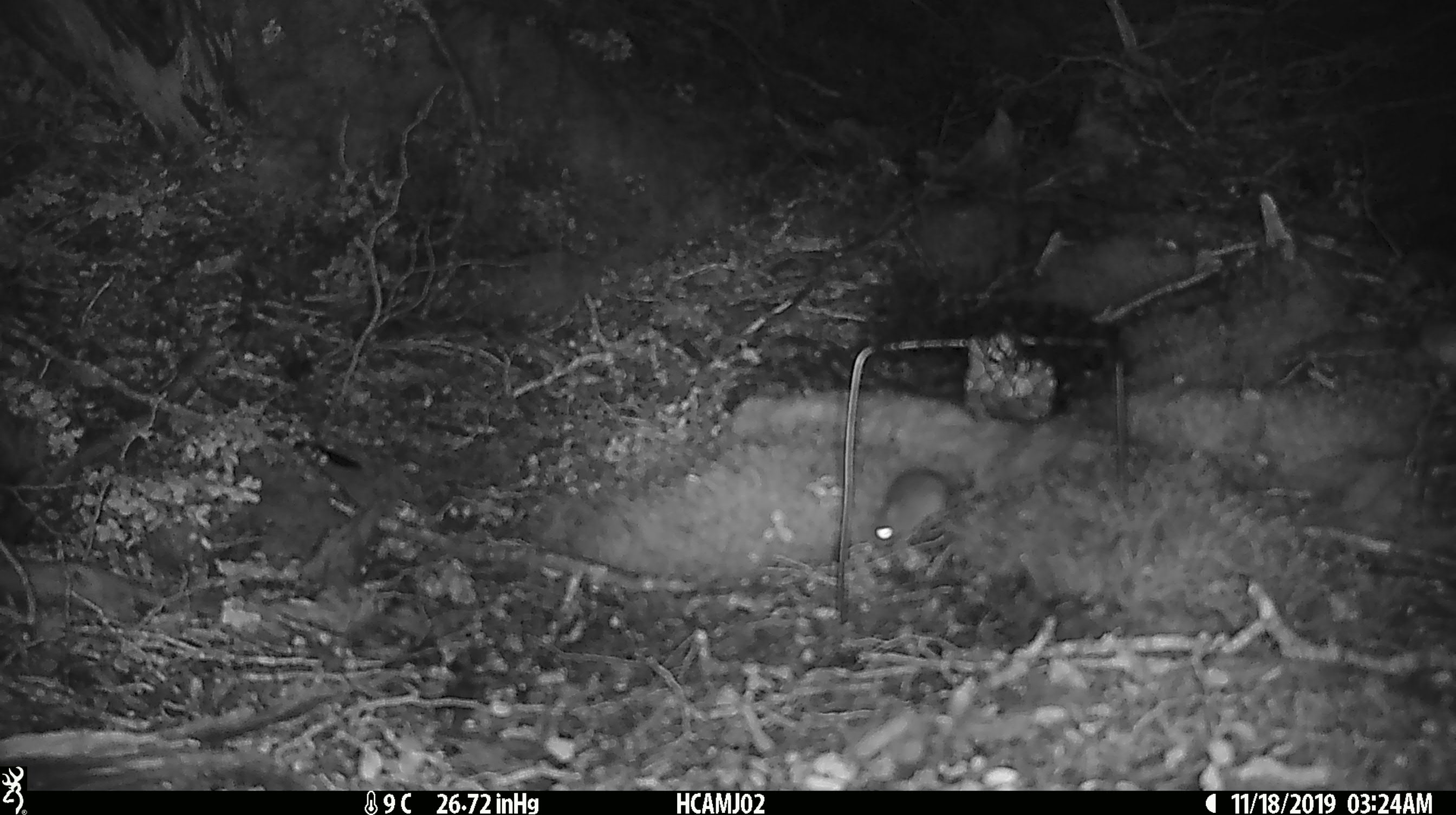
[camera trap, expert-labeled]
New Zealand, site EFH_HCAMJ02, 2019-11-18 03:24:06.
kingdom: Animalia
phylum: Chordata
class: Mammalia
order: Rodentia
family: Muridae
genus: Mus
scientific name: Mus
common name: mouse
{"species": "mouse (Mus)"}